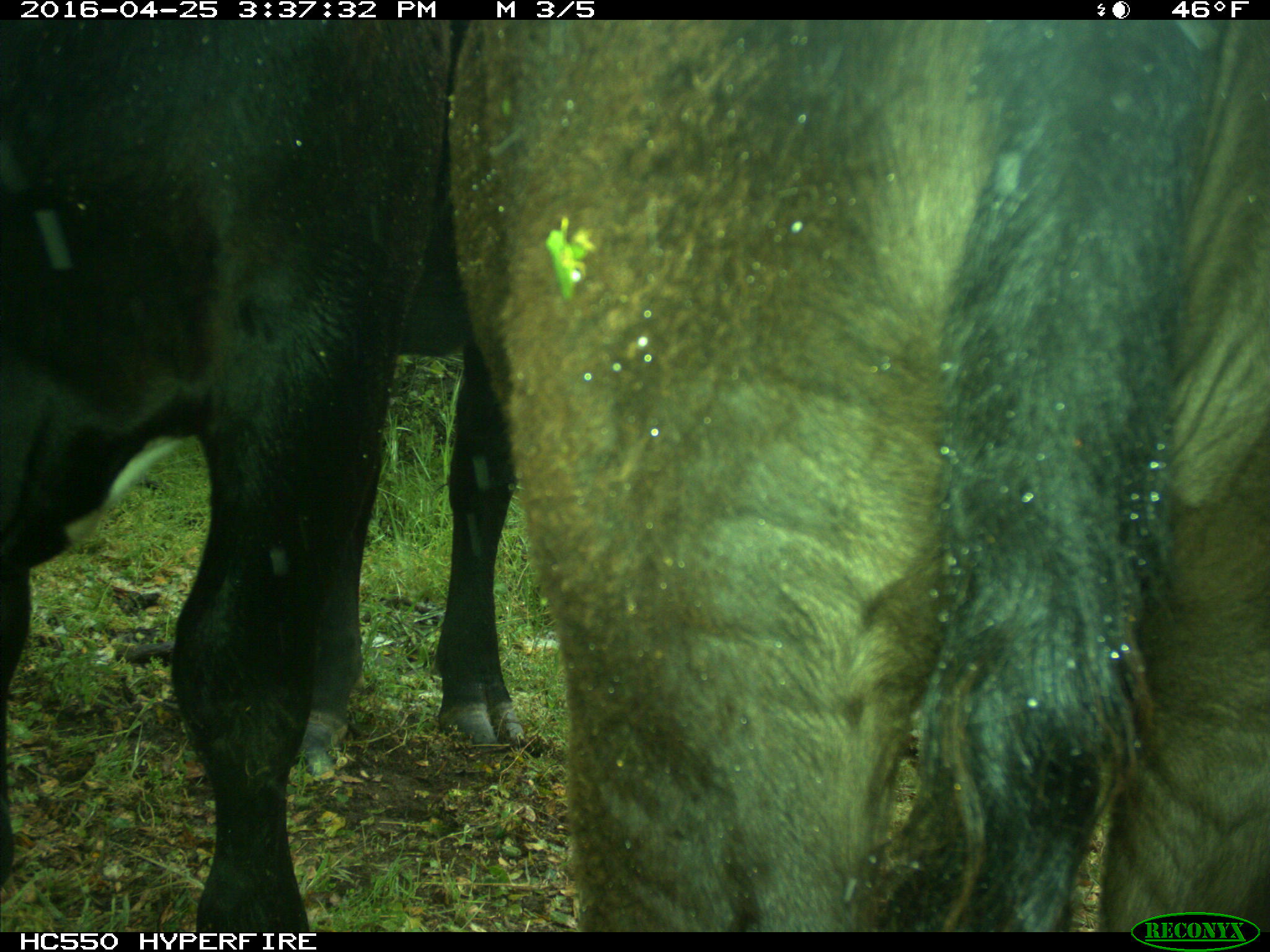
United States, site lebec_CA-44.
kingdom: Animalia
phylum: Chordata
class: Mammalia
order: Artiodactyla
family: Bovidae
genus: Bos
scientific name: Bos taurus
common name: domestic cow